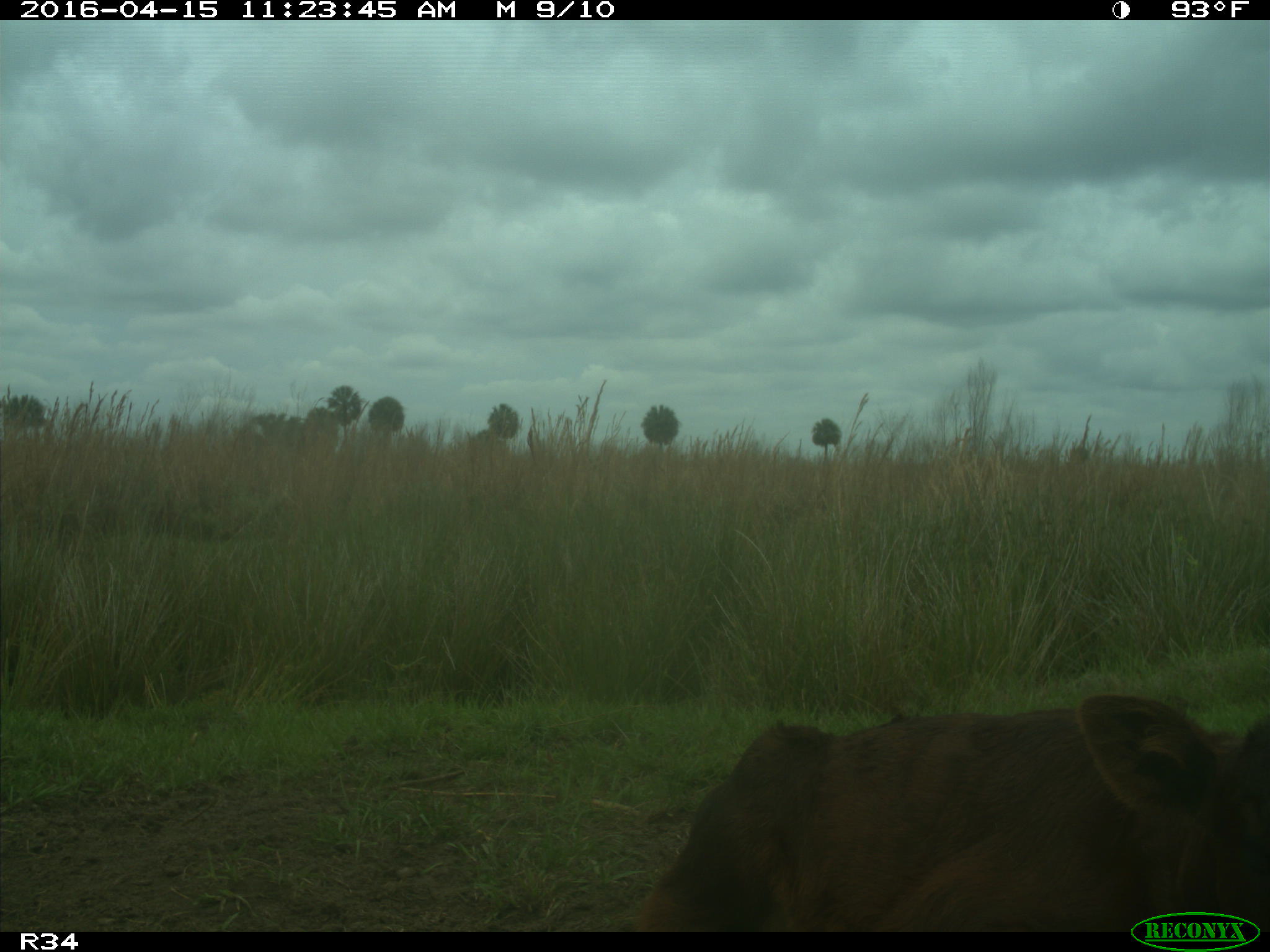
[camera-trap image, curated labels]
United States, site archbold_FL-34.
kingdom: Animalia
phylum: Chordata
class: Mammalia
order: Artiodactyla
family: Bovidae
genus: Bos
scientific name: Bos taurus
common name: domestic cow